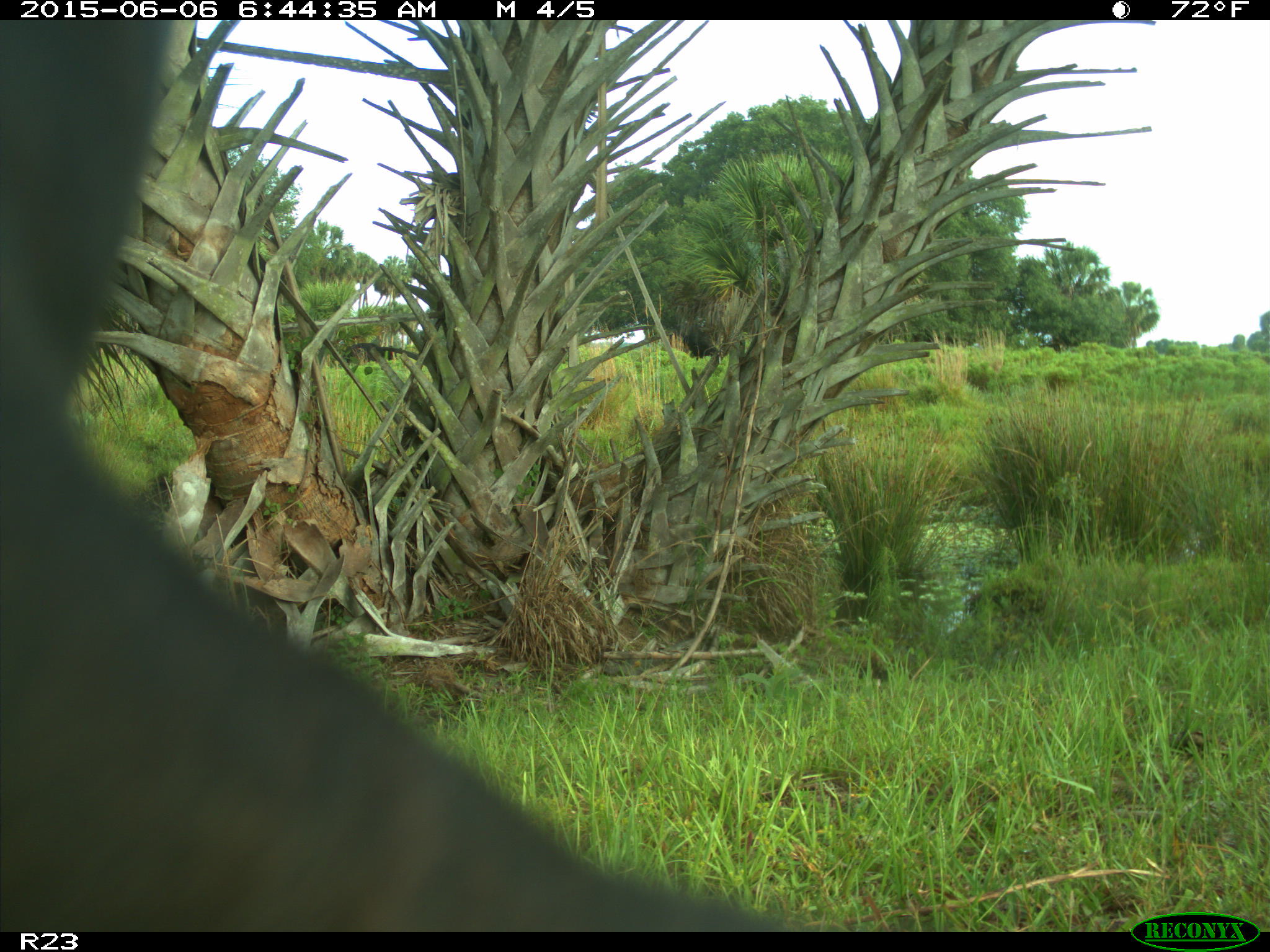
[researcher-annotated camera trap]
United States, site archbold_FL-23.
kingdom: Animalia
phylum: Chordata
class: Mammalia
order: Artiodactyla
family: Bovidae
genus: Bos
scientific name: Bos taurus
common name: domestic cow